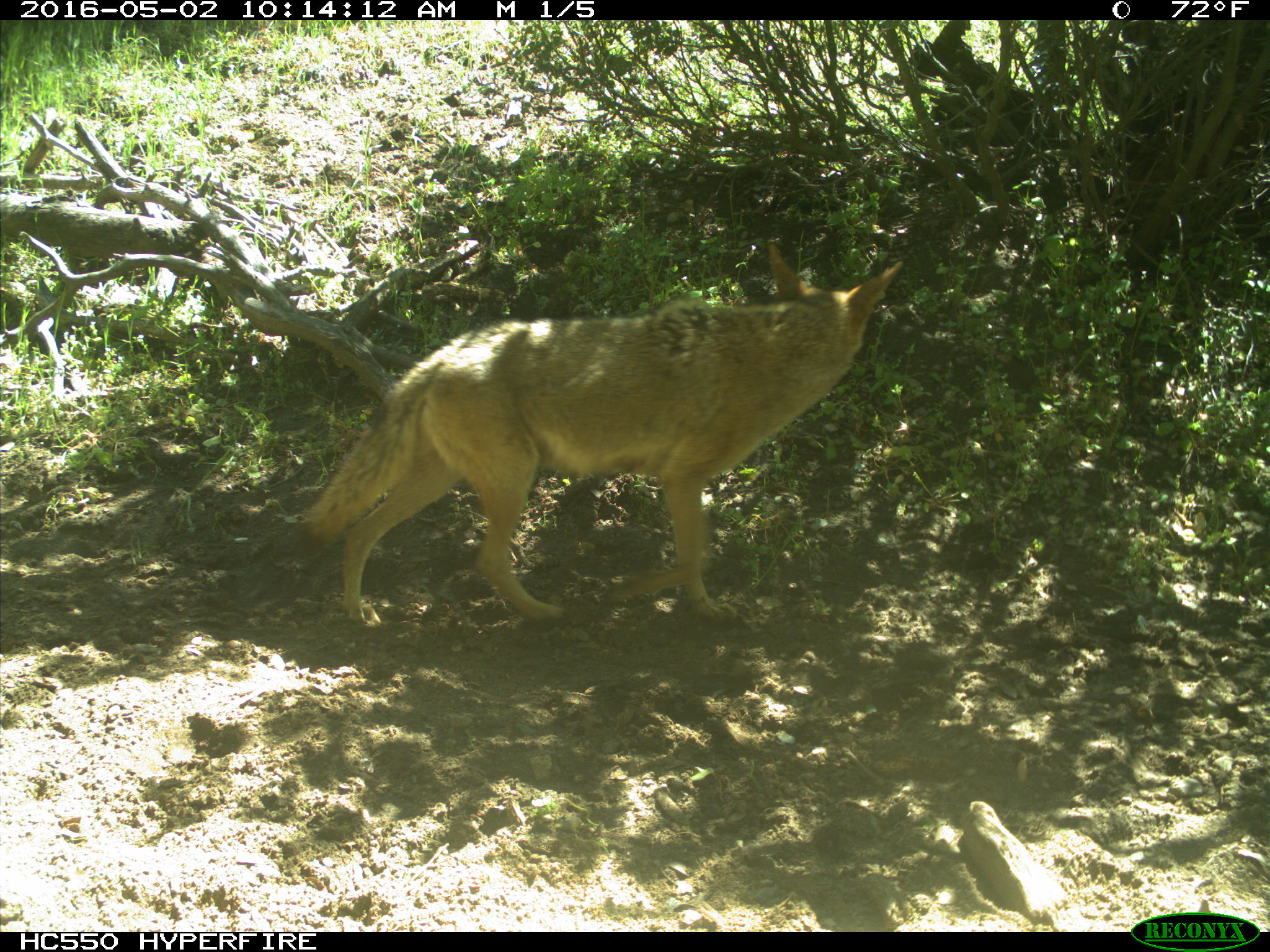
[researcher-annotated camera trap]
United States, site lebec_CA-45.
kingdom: Animalia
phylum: Chordata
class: Mammalia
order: Carnivora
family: Canidae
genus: Canis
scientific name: Canis latrans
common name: coyote